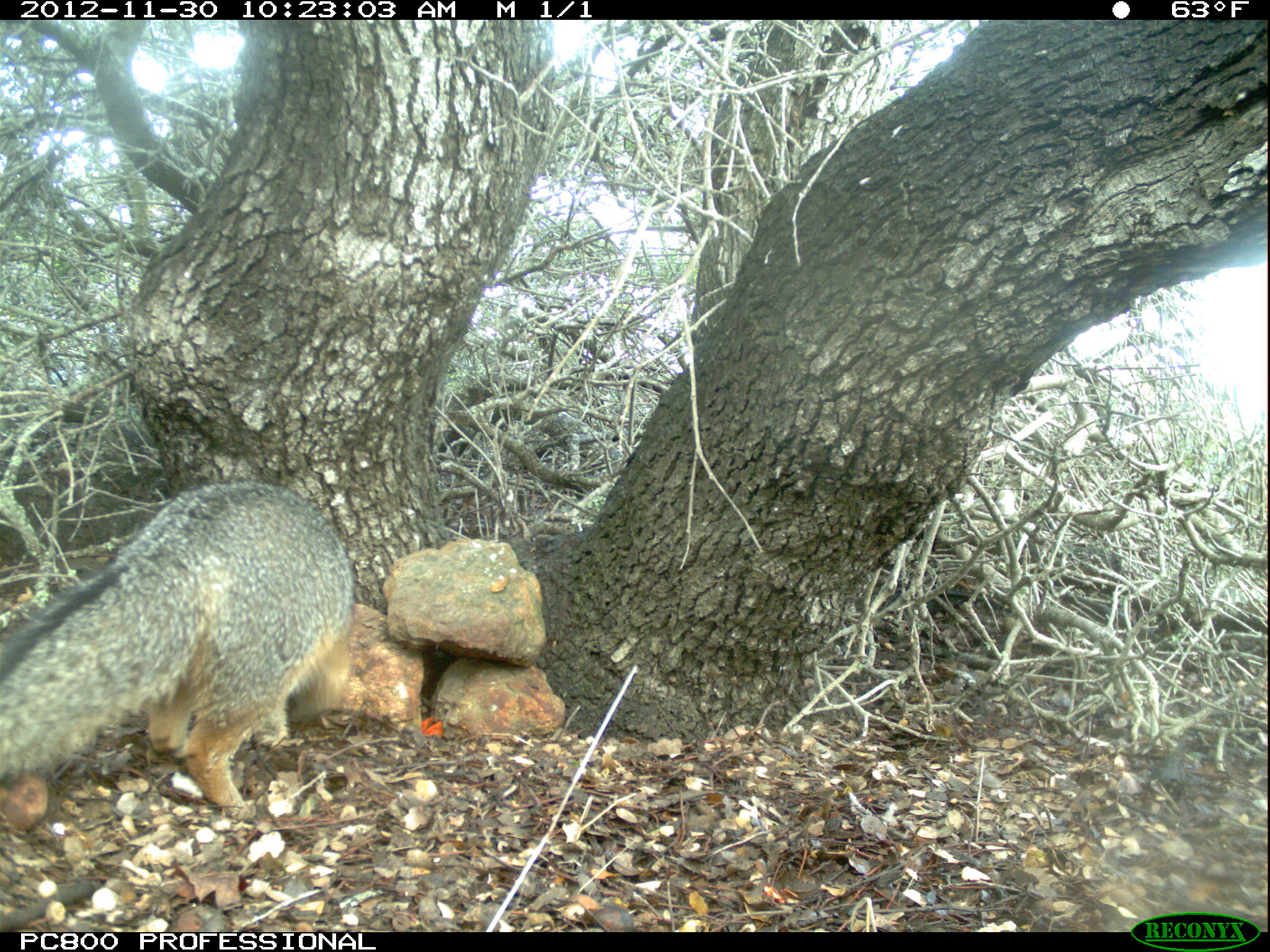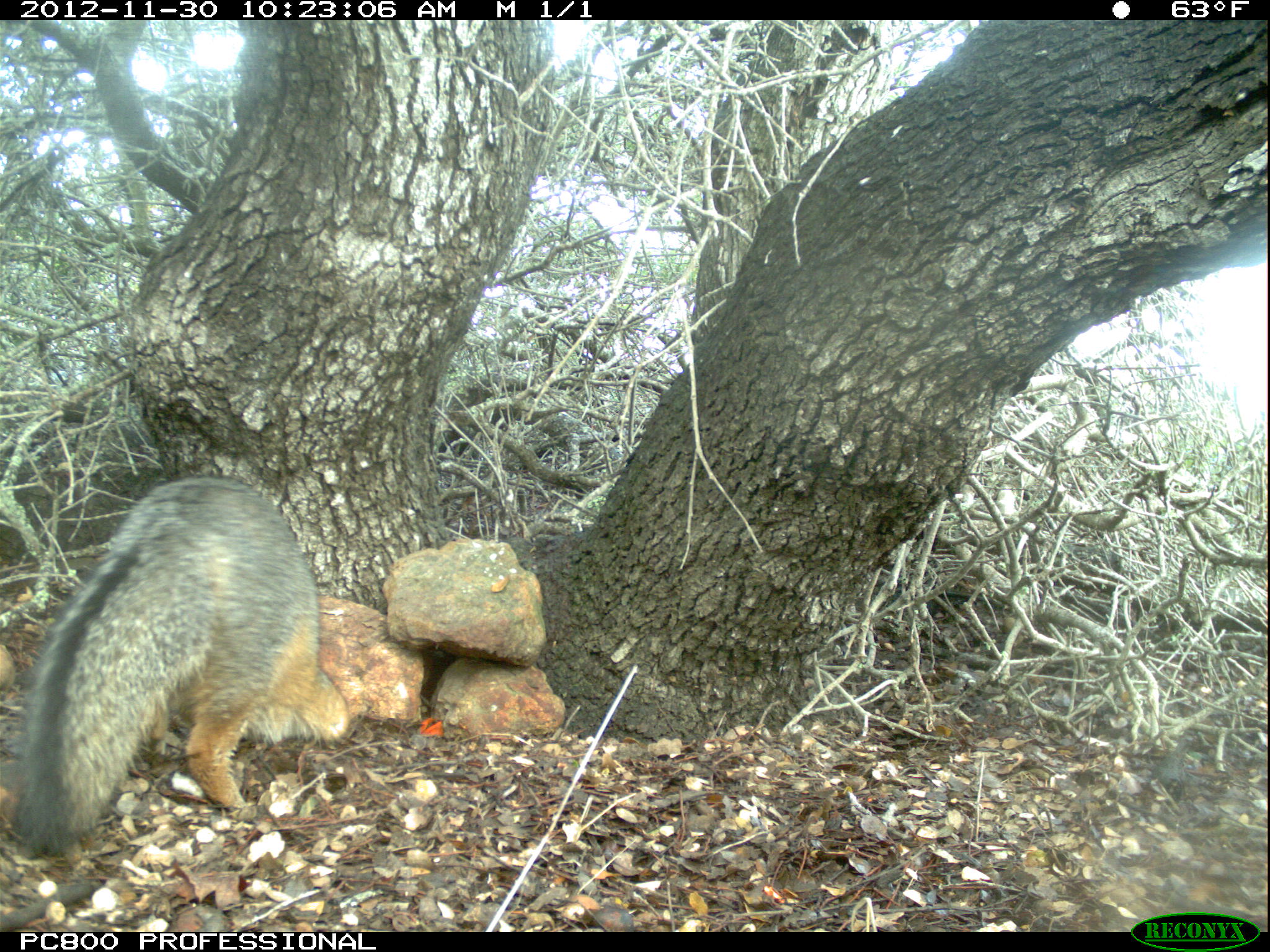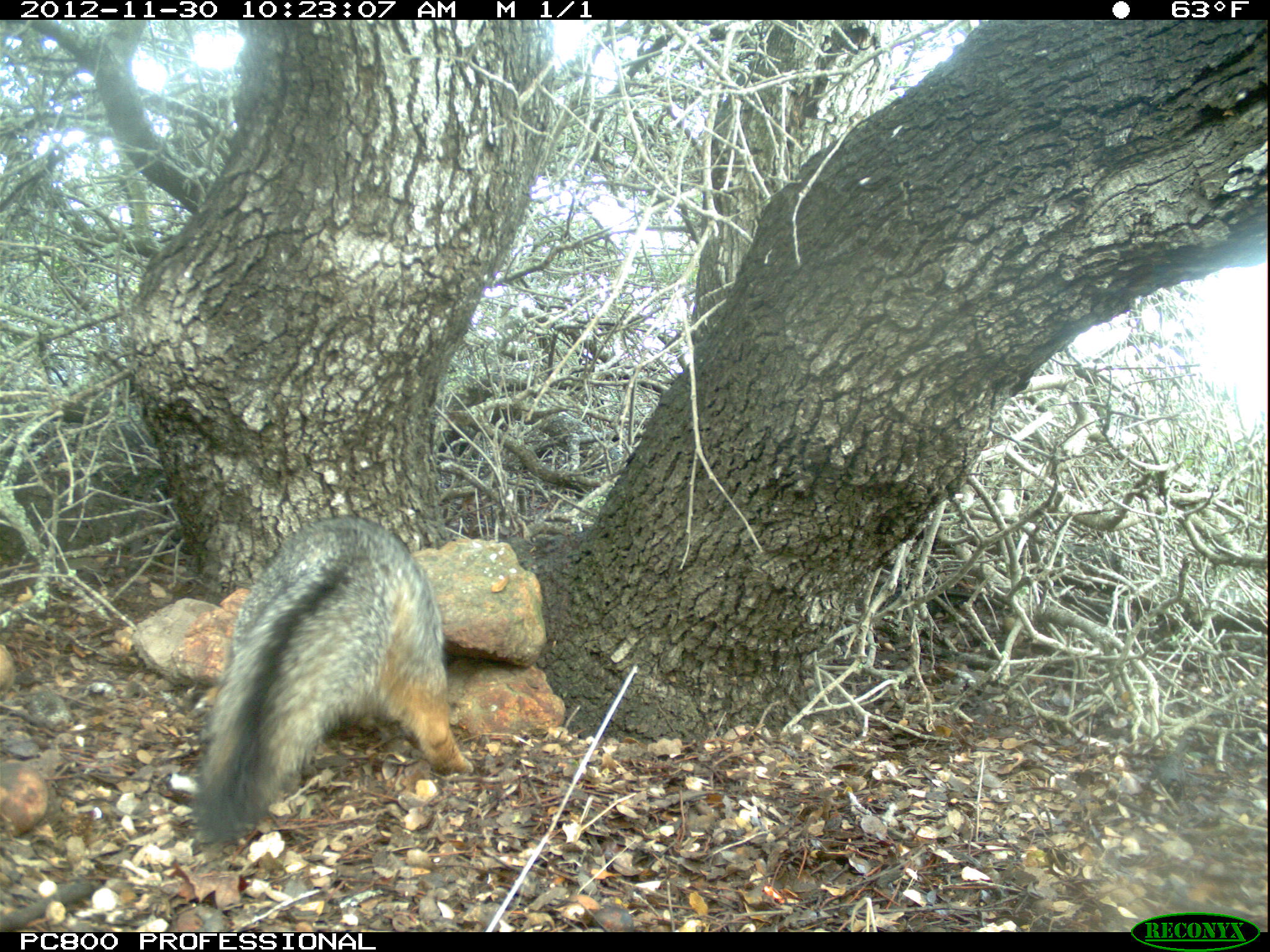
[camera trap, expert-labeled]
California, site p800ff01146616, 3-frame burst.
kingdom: Animalia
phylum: Chordata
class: Mammalia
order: Carnivora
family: Canidae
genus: Urocyon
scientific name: Urocyon littoralis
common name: island fox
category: fox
Fox (island fox) (Urocyon littoralis).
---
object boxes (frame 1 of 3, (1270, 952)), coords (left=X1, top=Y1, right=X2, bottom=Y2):
fox: (left=0, top=482, right=355, bottom=822)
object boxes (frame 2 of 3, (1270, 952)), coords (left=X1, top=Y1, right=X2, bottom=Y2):
fox: (left=19, top=477, right=349, bottom=853)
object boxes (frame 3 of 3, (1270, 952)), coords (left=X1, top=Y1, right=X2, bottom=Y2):
fox: (left=192, top=515, right=474, bottom=850)